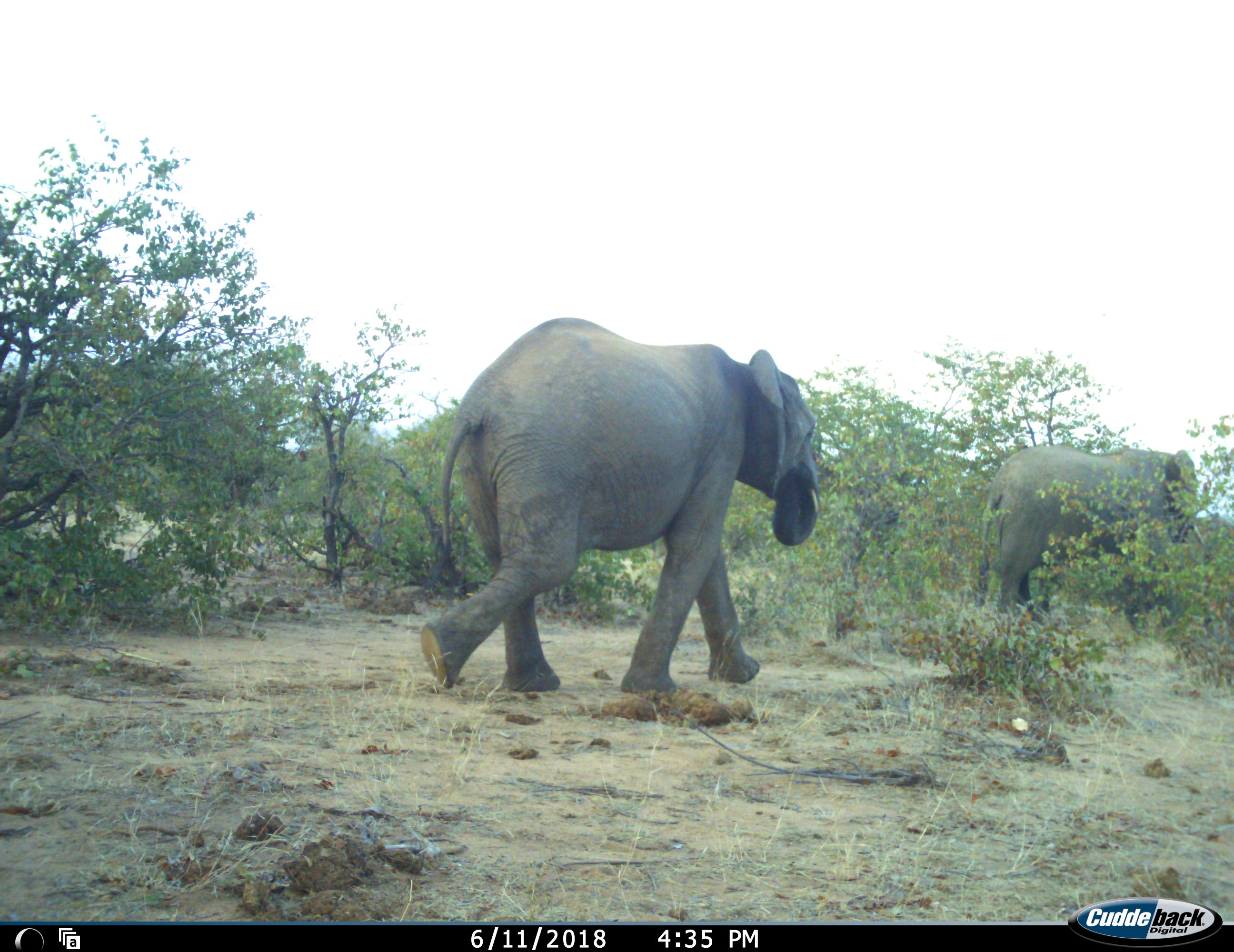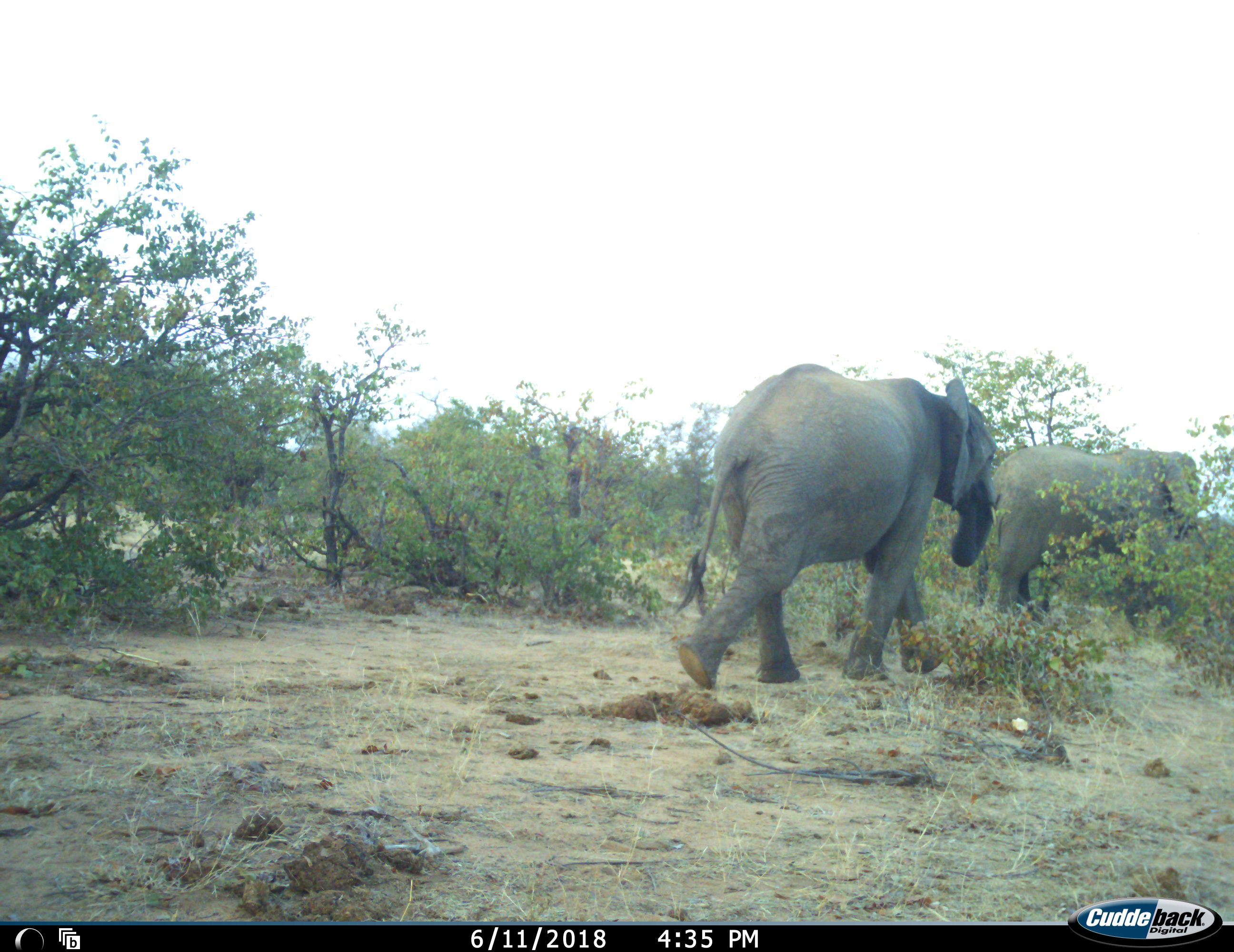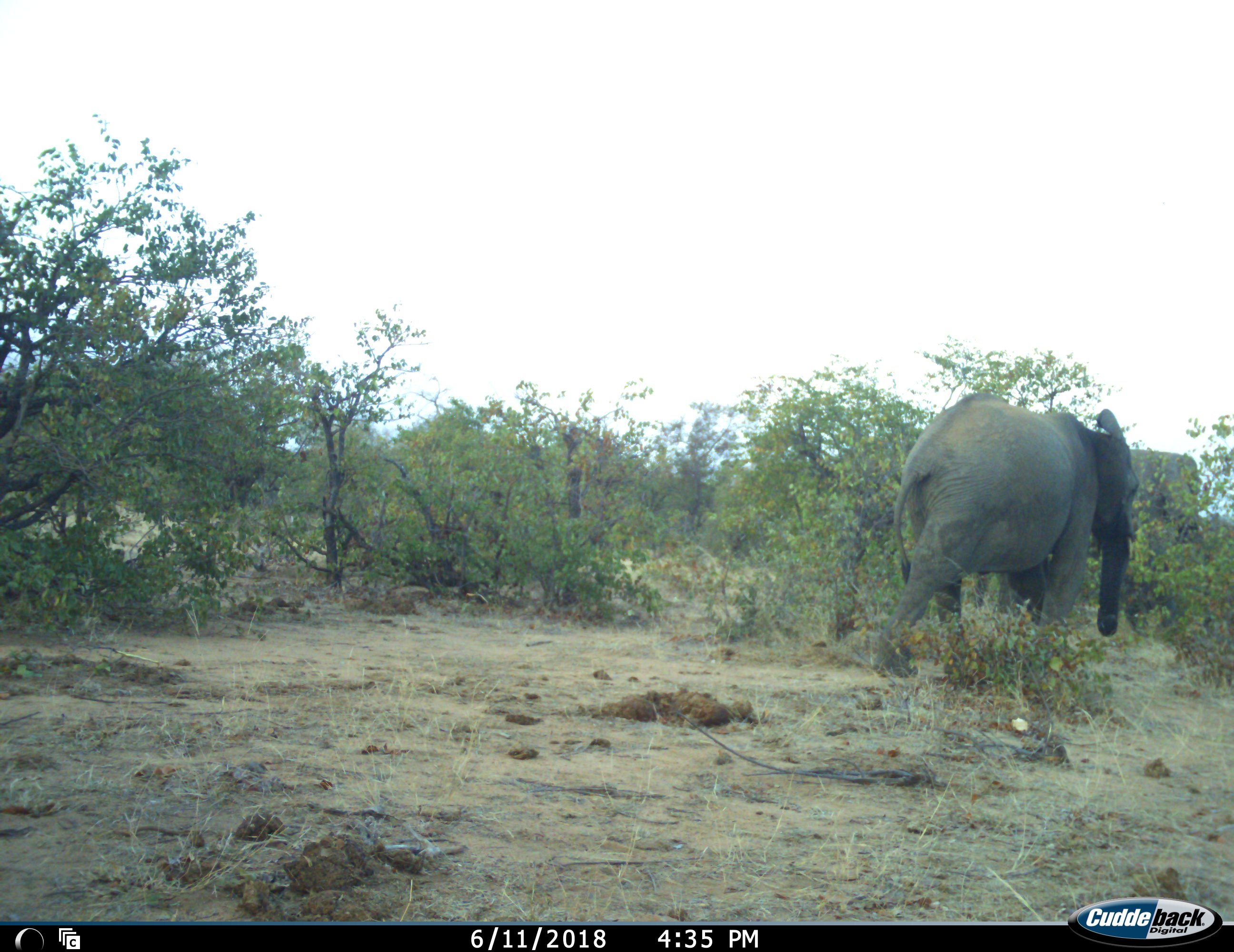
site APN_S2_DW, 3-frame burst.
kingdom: Animalia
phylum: Chordata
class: Mammalia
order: Proboscidea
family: Elephantidae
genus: Loxodonta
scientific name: Loxodonta africana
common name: african bush elephant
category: elephant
Elephant (african bush elephant) (Loxodonta africana), count 2. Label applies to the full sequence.